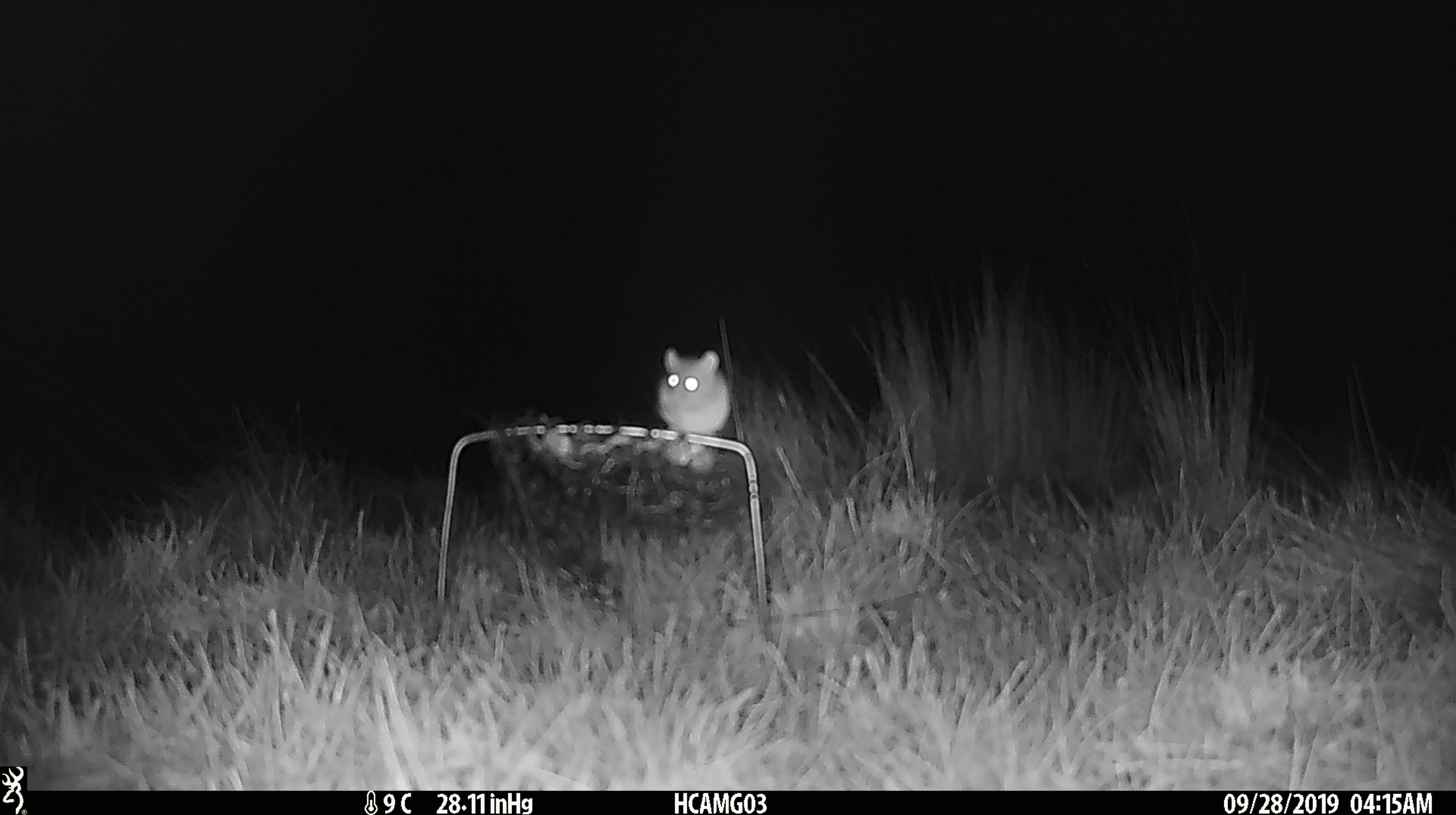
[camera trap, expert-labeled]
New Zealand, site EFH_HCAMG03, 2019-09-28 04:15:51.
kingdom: Animalia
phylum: Chordata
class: Mammalia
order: Rodentia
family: Muridae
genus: Mus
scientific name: Mus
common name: mouse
Mouse (Mus).